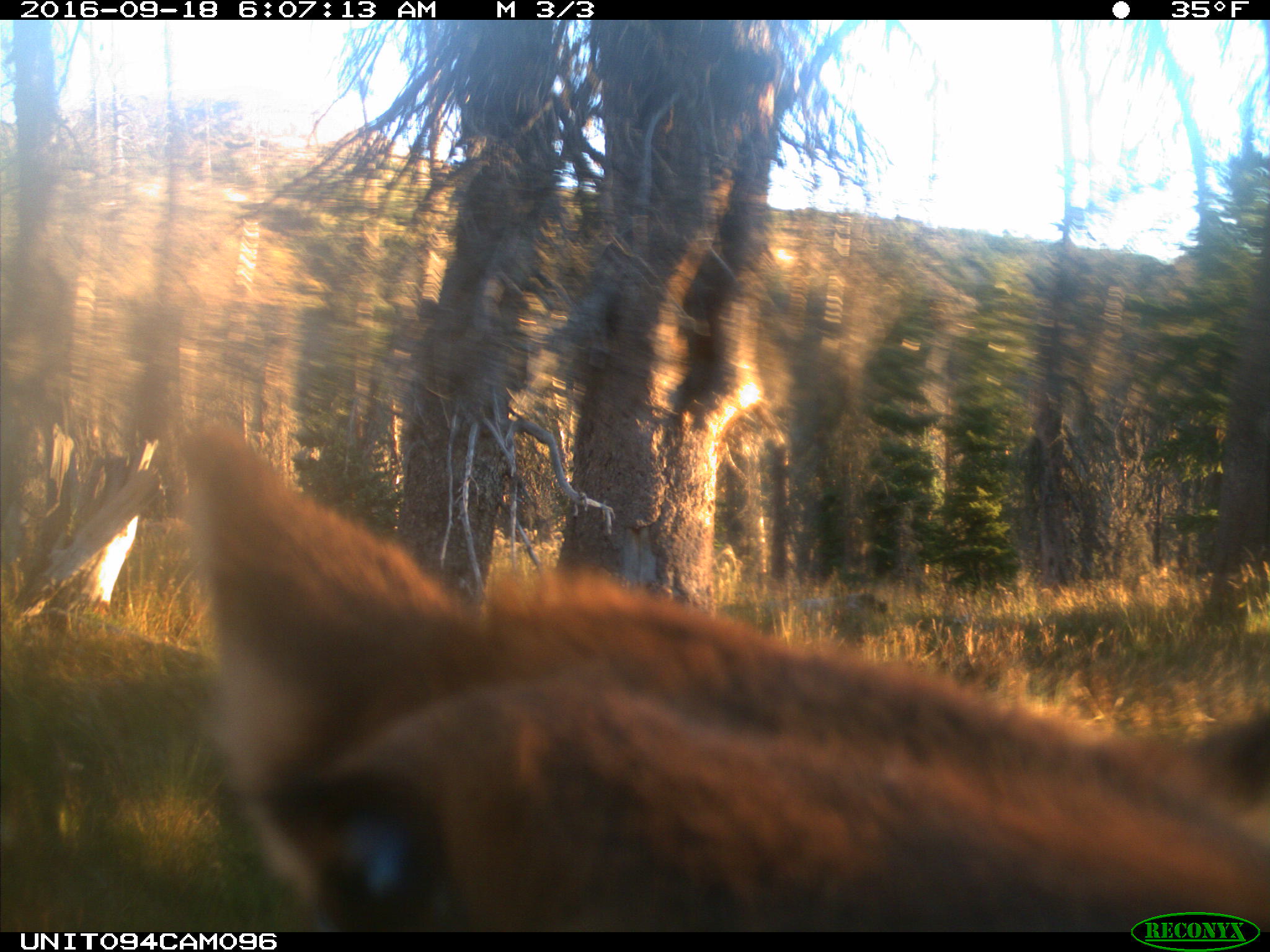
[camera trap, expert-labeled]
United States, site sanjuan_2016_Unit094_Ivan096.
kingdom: Animalia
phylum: Chordata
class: Mammalia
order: Artiodactyla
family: Cervidae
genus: Cervus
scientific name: Cervus elaphus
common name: red deer